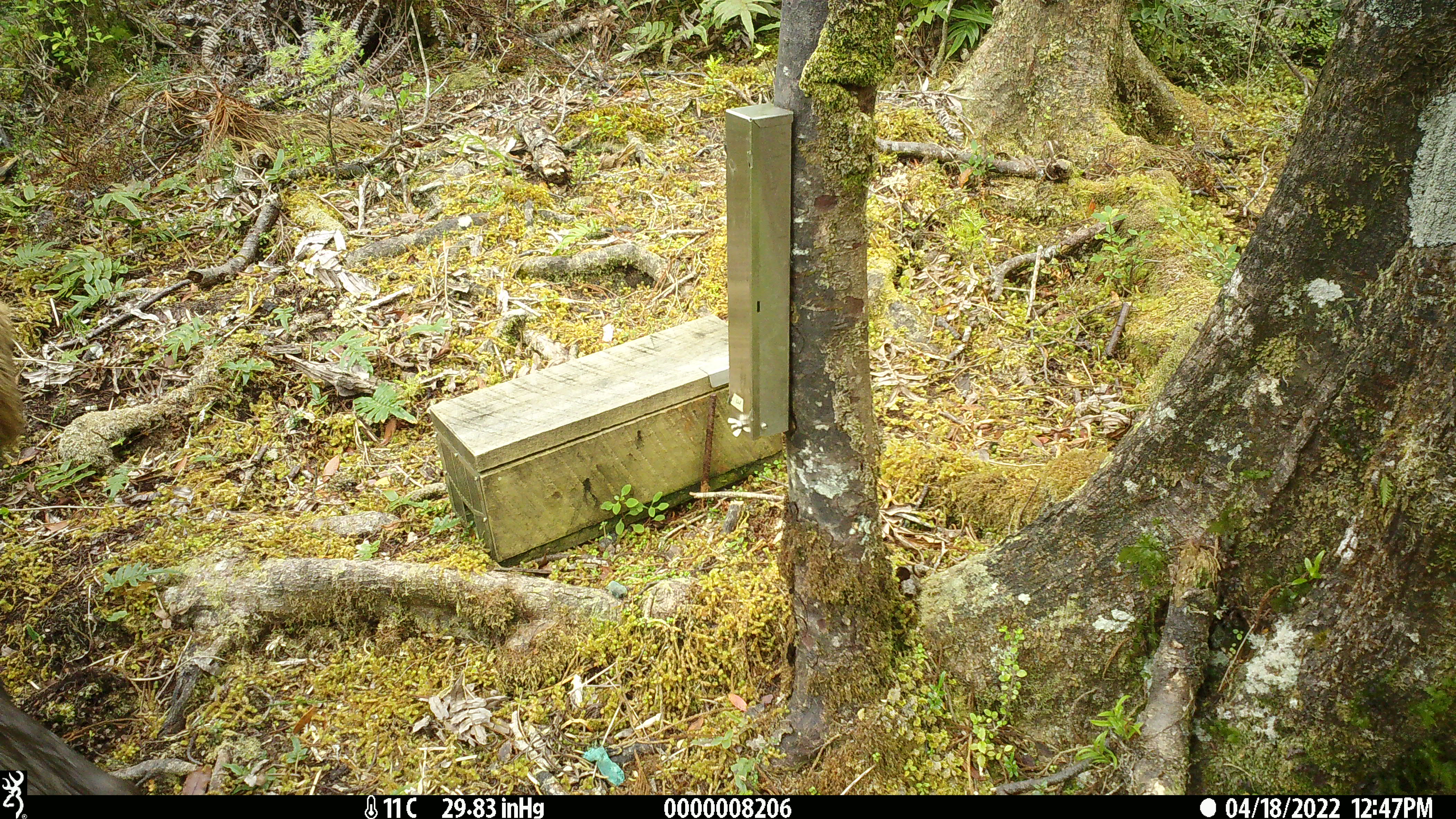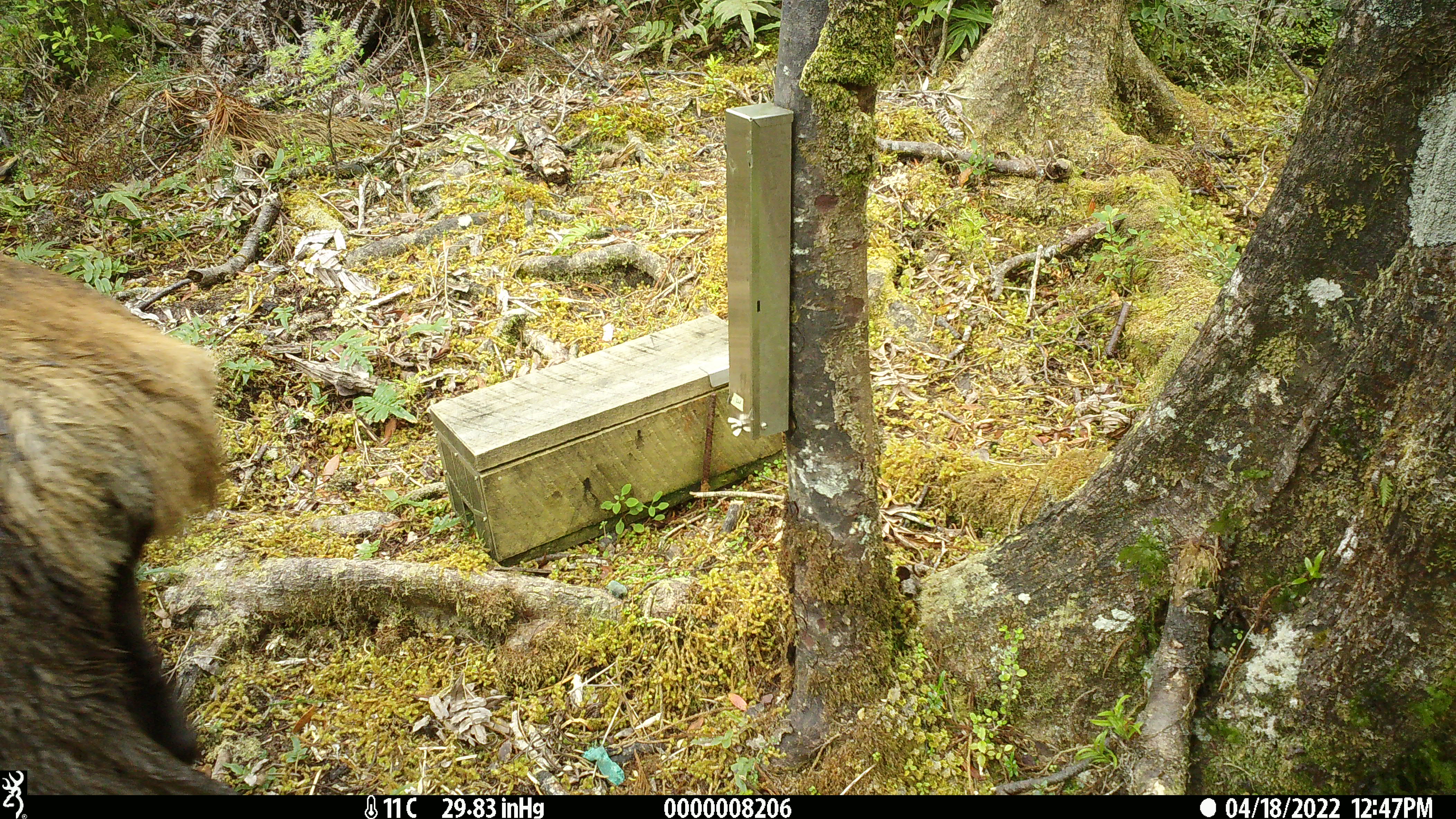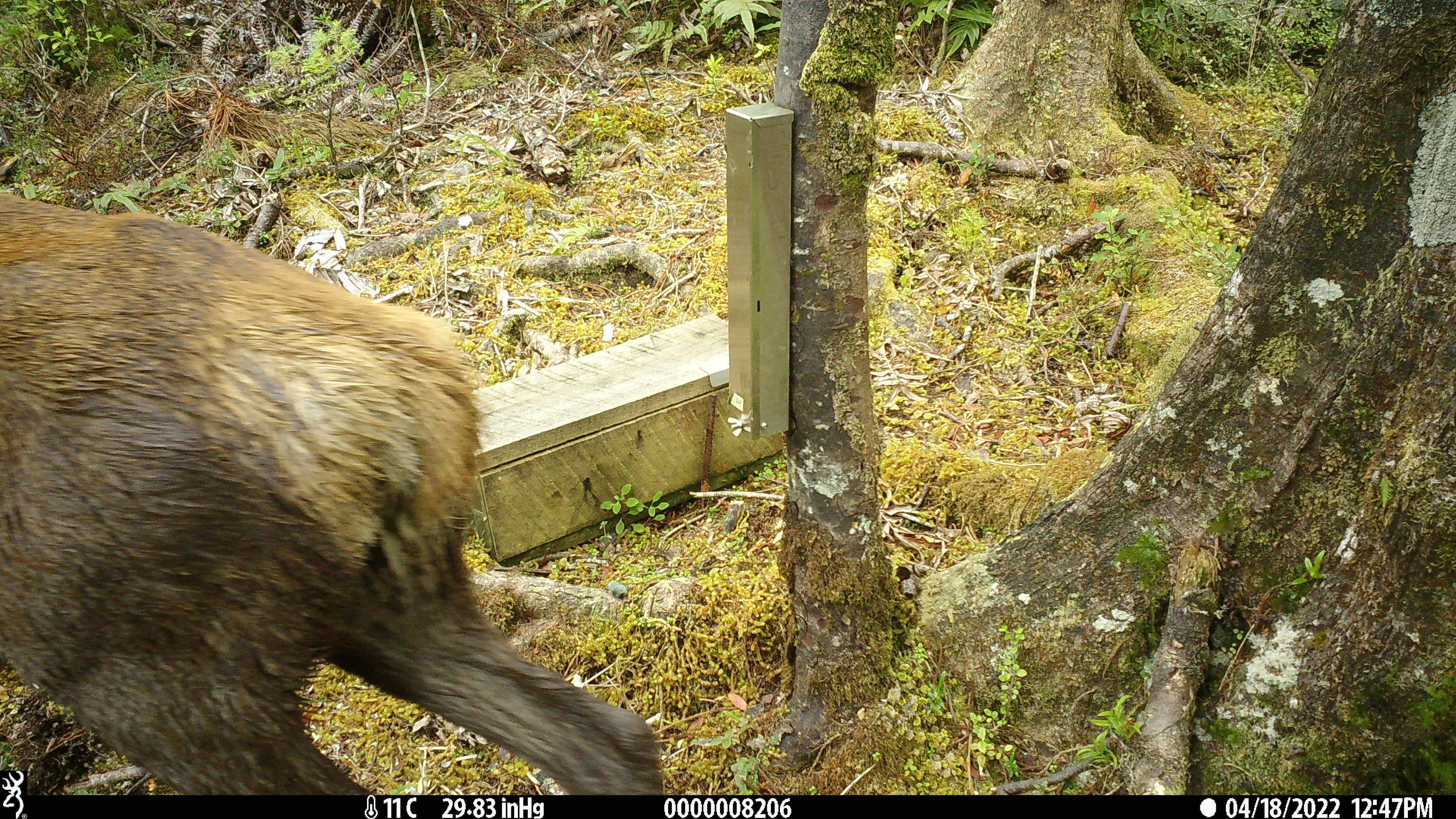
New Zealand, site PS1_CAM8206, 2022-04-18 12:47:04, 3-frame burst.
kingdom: Animalia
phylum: Chordata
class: Mammalia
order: Artiodactyla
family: Cervidae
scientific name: Cervidae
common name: deer